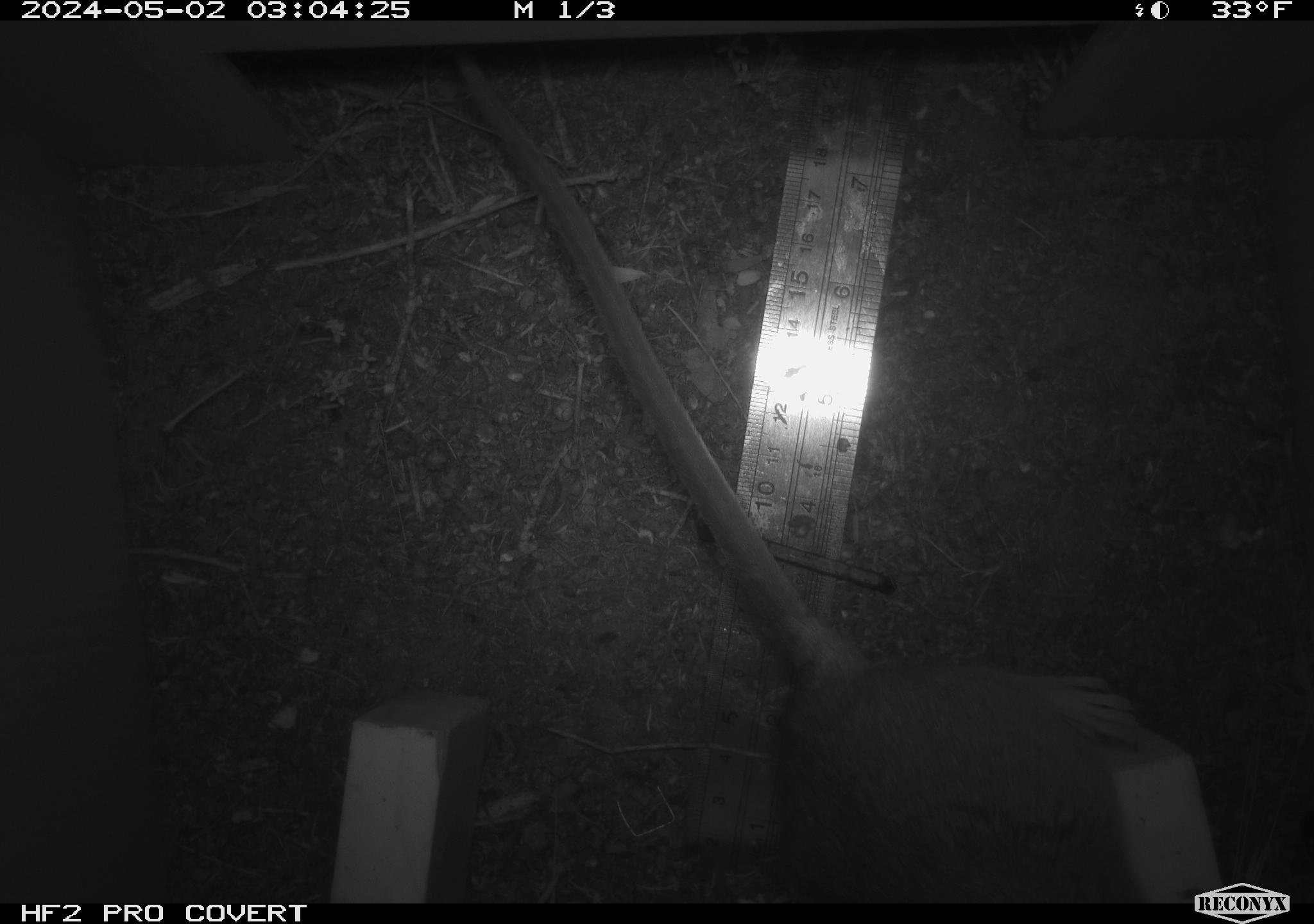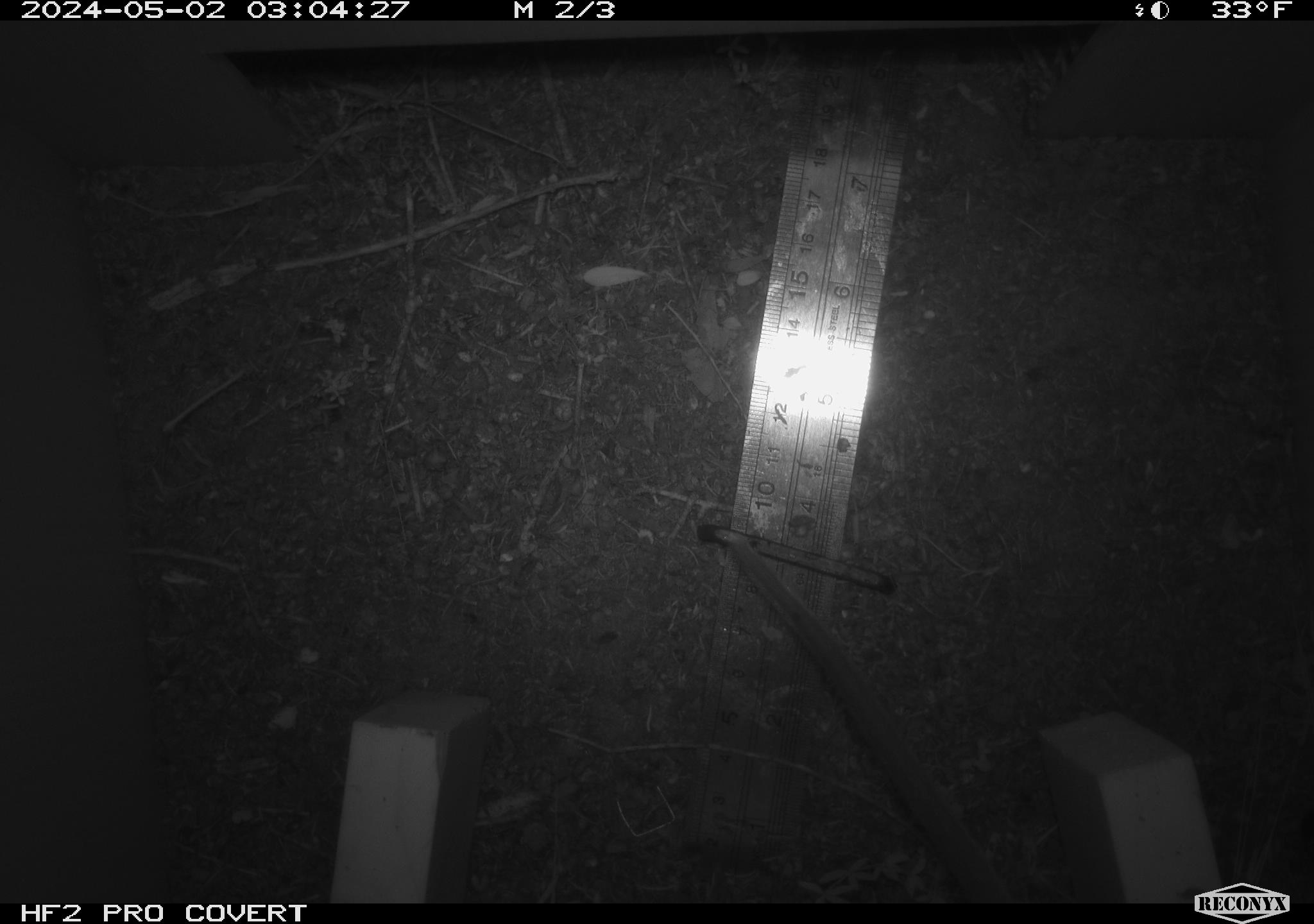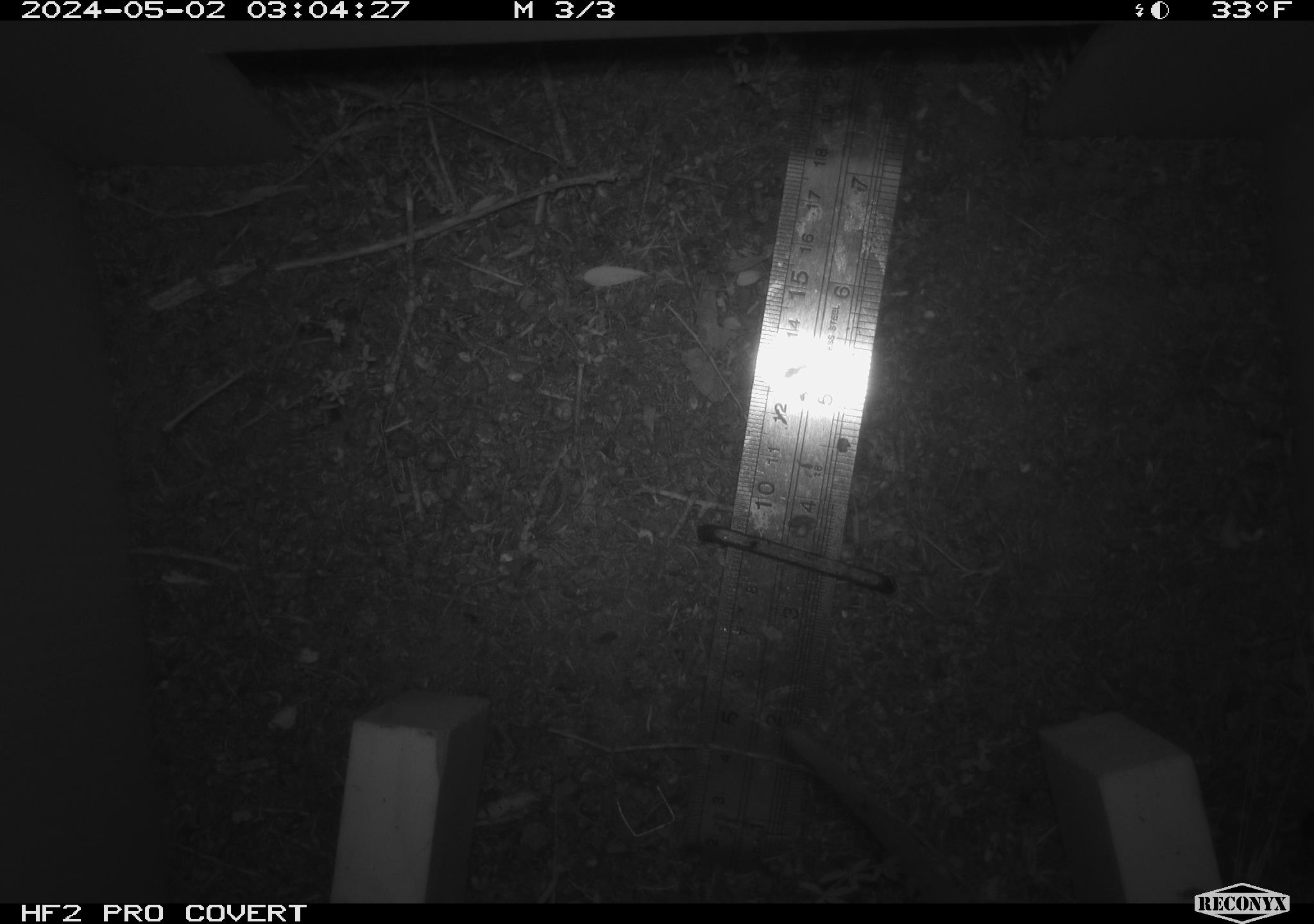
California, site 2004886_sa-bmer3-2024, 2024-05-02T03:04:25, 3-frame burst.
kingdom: Animalia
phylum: Chordata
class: Mammalia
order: Rodentia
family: Muridae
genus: Rattus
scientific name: Rattus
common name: rat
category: rattus species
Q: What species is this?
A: Rattus species (rat) (Rattus).